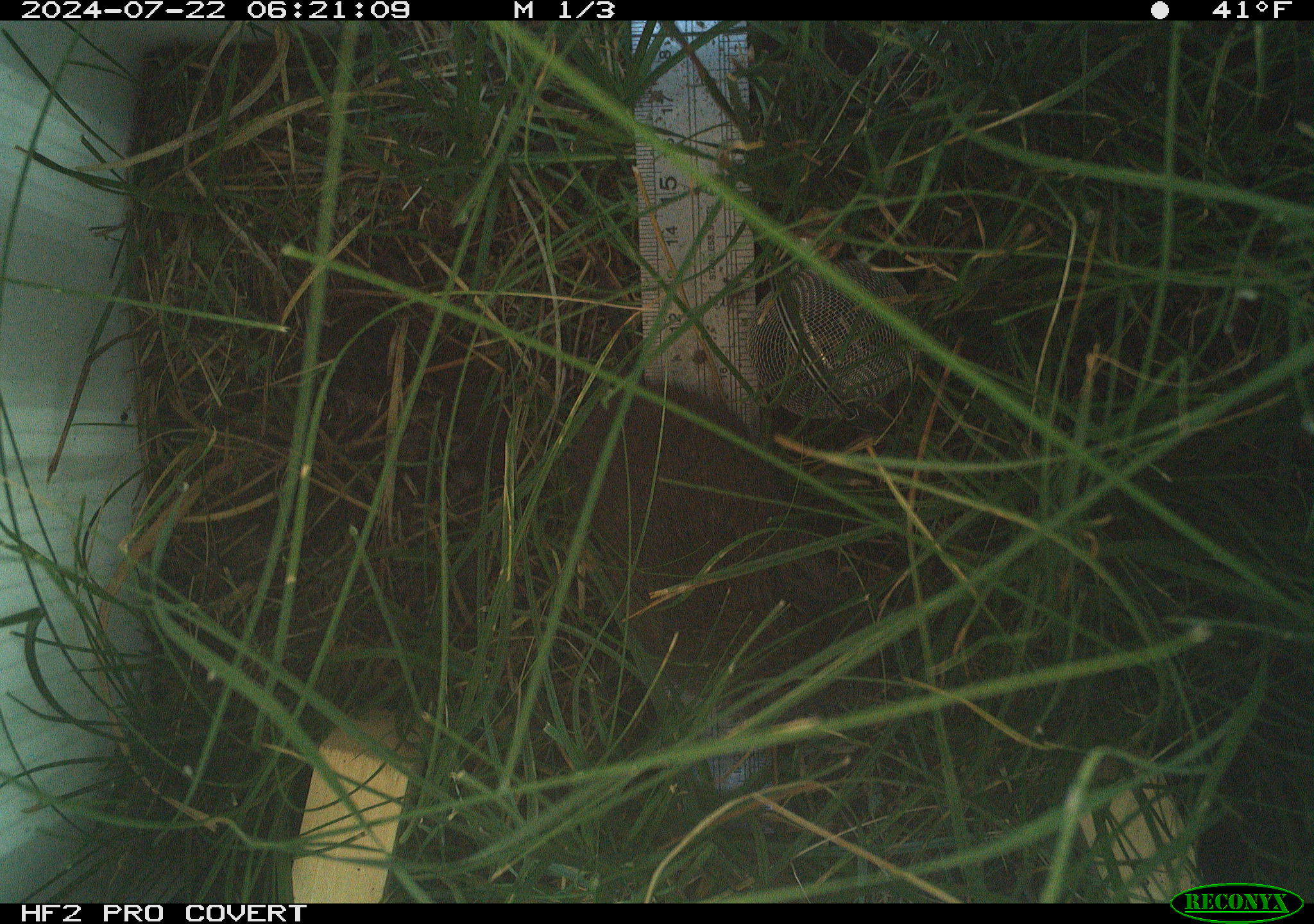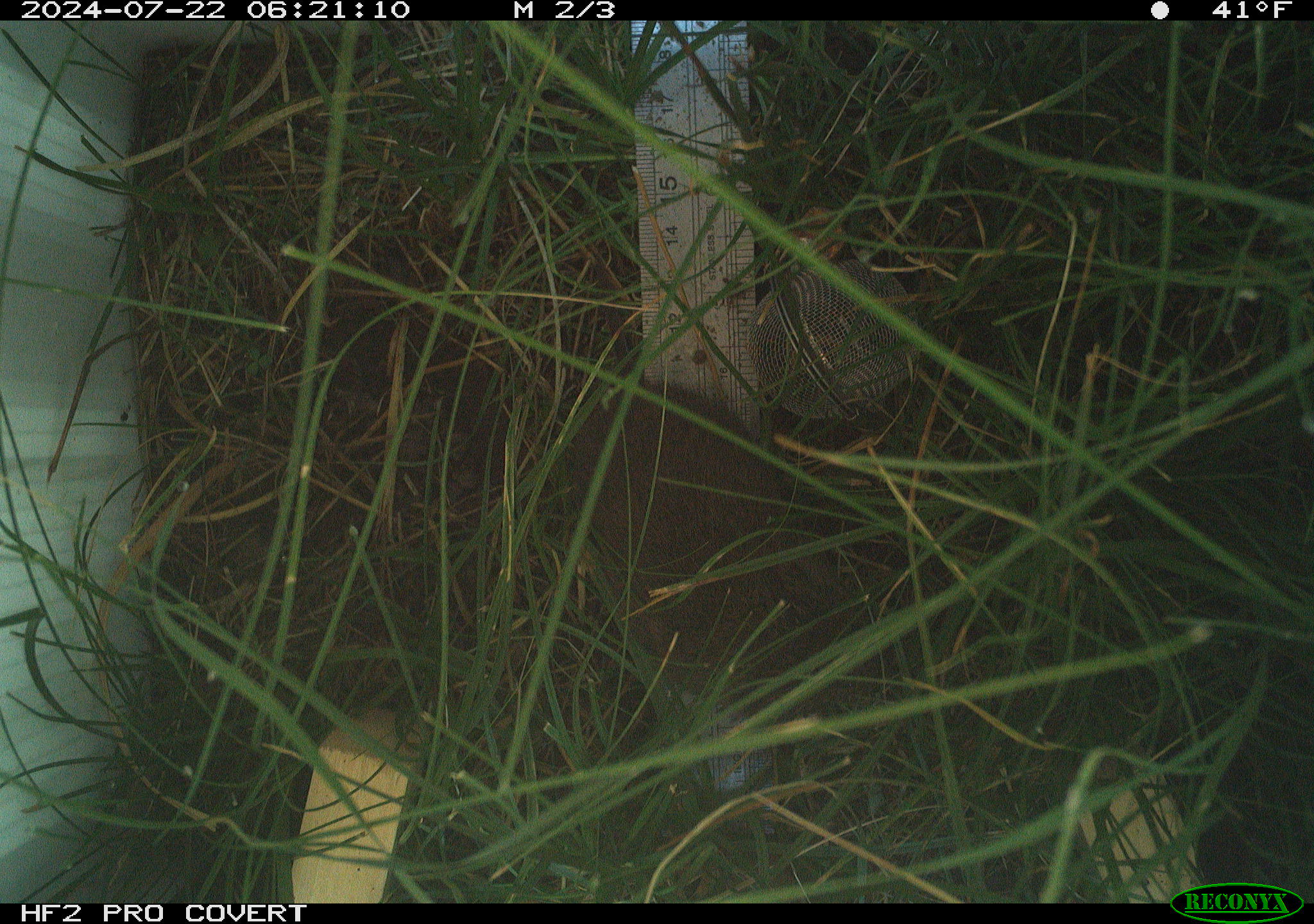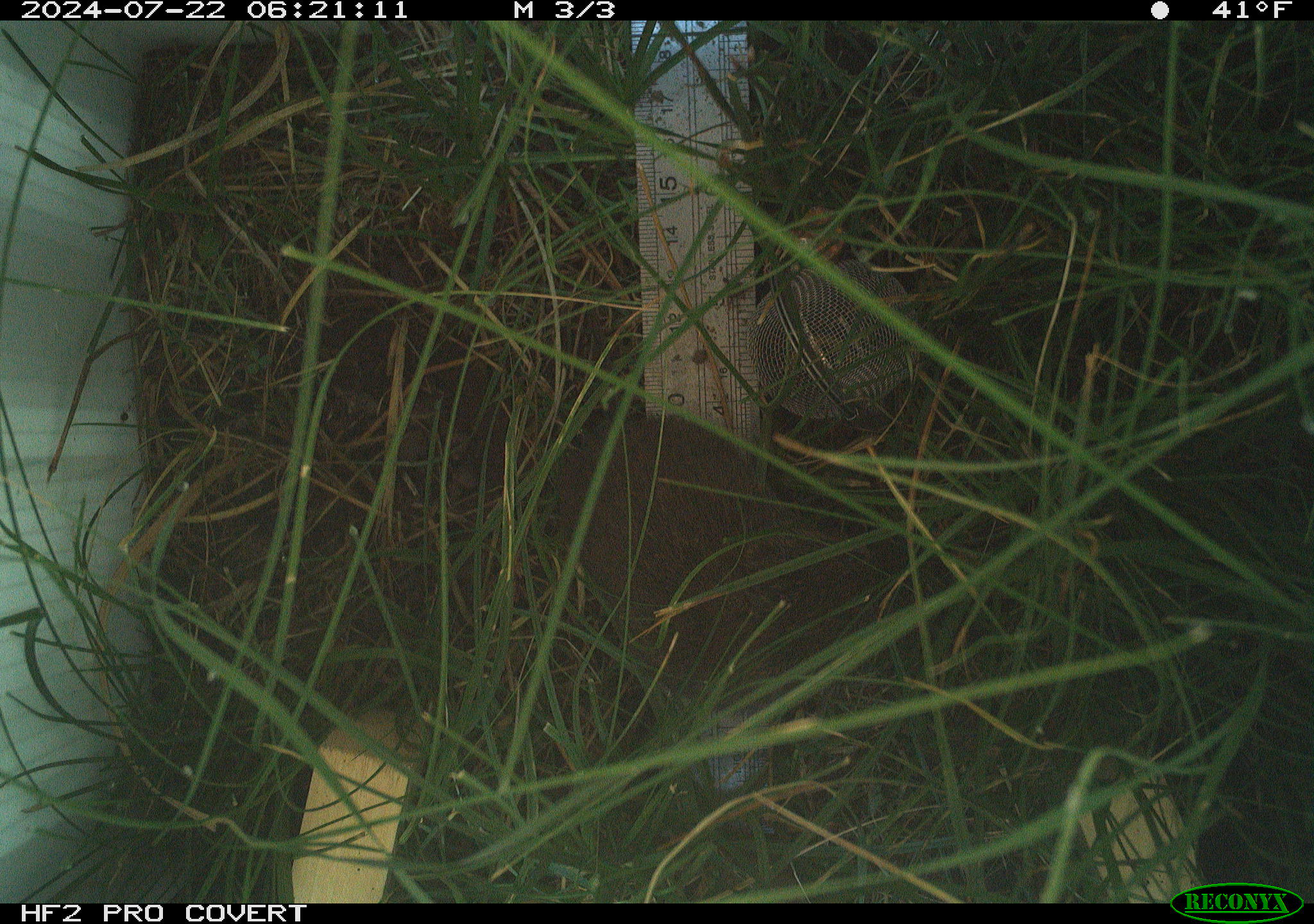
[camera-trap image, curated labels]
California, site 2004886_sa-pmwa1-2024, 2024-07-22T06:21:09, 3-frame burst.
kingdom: Animalia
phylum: Chordata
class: Mammalia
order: Rodentia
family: Cricetidae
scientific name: Arvicolinae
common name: voles, lemmings, and muskrats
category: arvicolinae subfamily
Arvicolinae subfamily (voles, lemmings, and muskrats) (Arvicolinae).